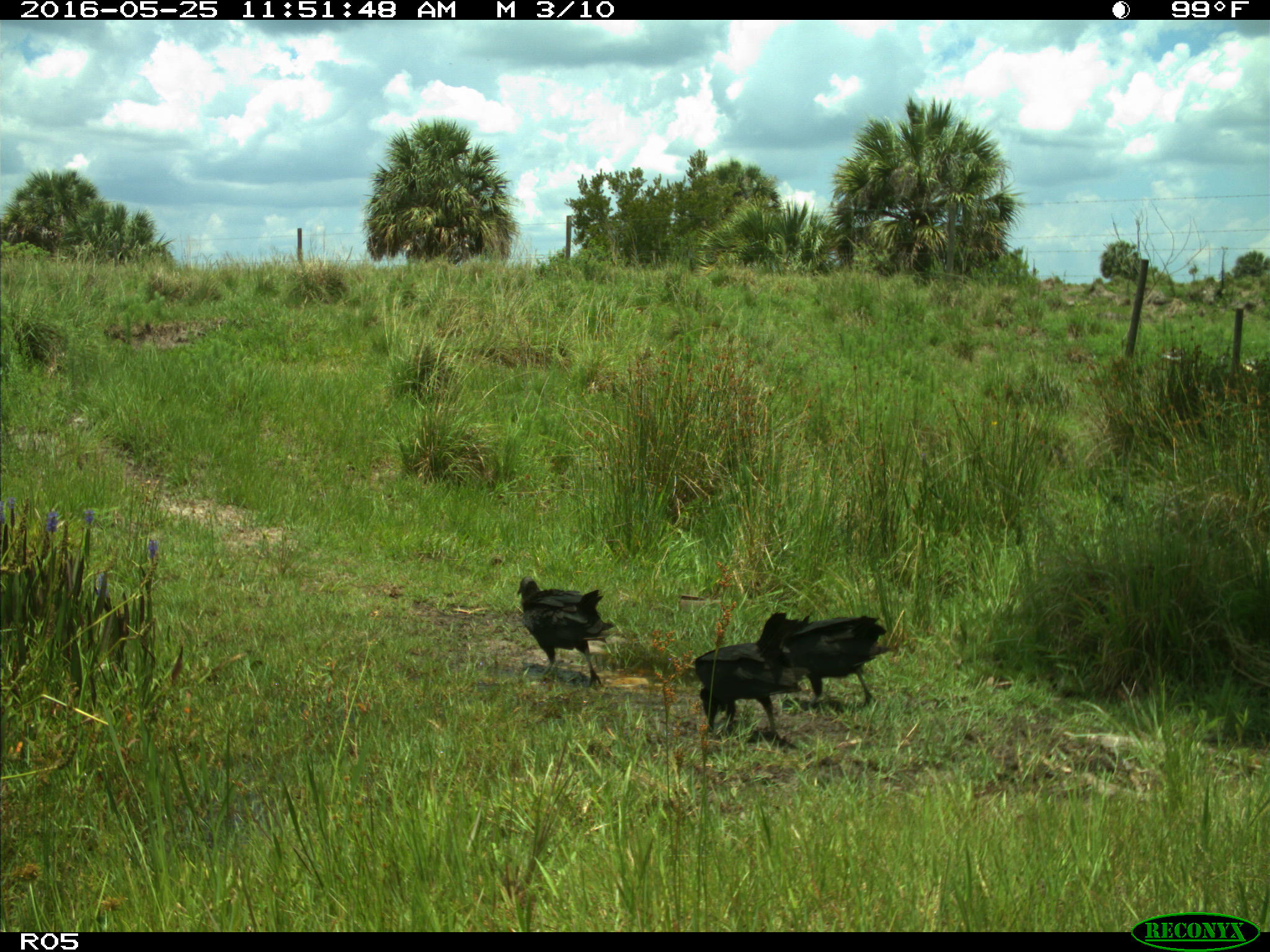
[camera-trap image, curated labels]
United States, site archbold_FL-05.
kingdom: Animalia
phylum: Chordata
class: Aves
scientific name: Aves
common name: birds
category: unidentified bird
Unidentified bird (birds) (Aves).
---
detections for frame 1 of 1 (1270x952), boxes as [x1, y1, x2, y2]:
animal: [695, 614, 810, 741]; [761, 615, 899, 706]; [517, 576, 616, 688]